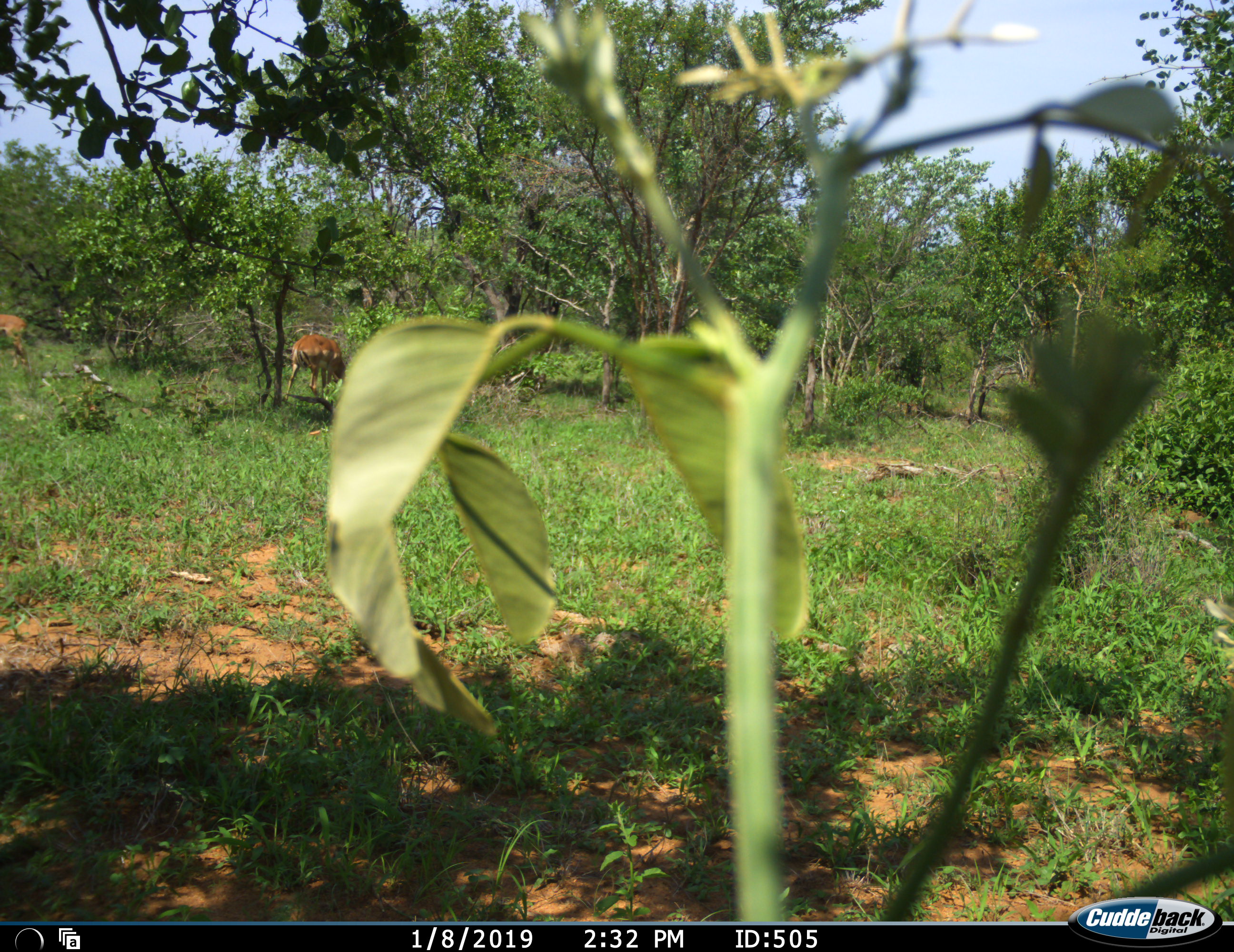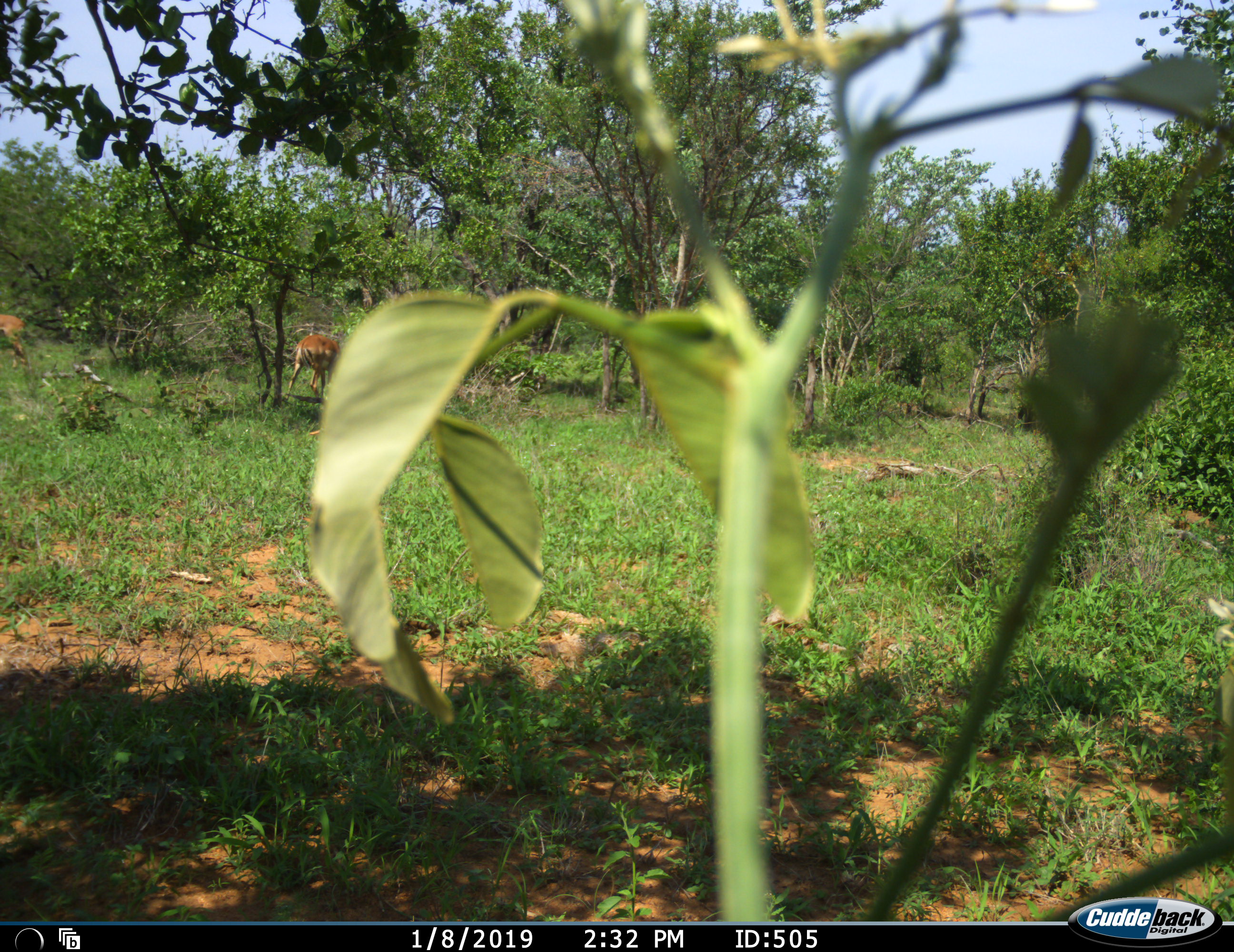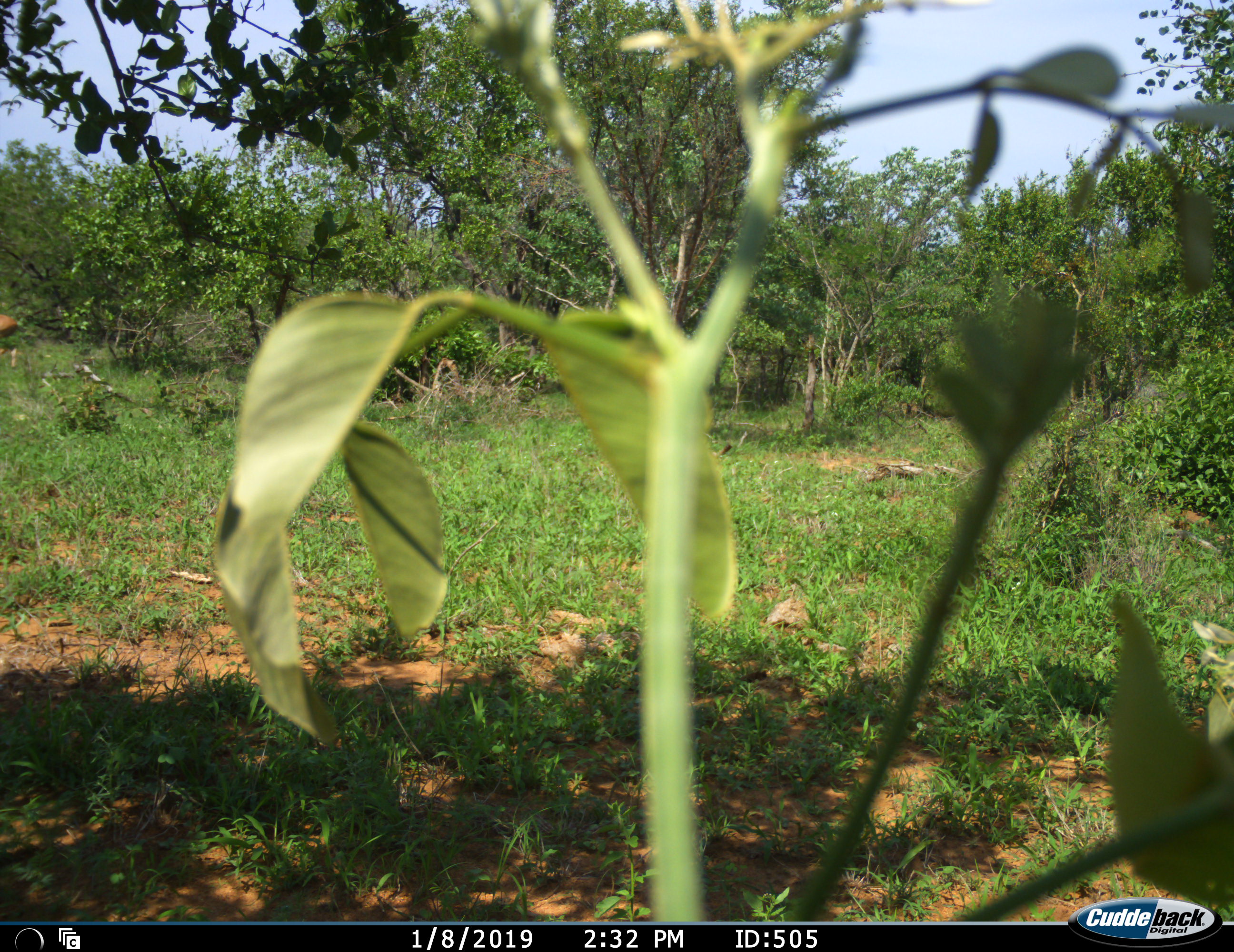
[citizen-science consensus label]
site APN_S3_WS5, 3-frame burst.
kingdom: Animalia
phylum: Chordata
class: Mammalia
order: Artiodactyla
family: Bovidae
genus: Aepyceros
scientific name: Aepyceros melampus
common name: impala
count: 2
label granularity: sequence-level